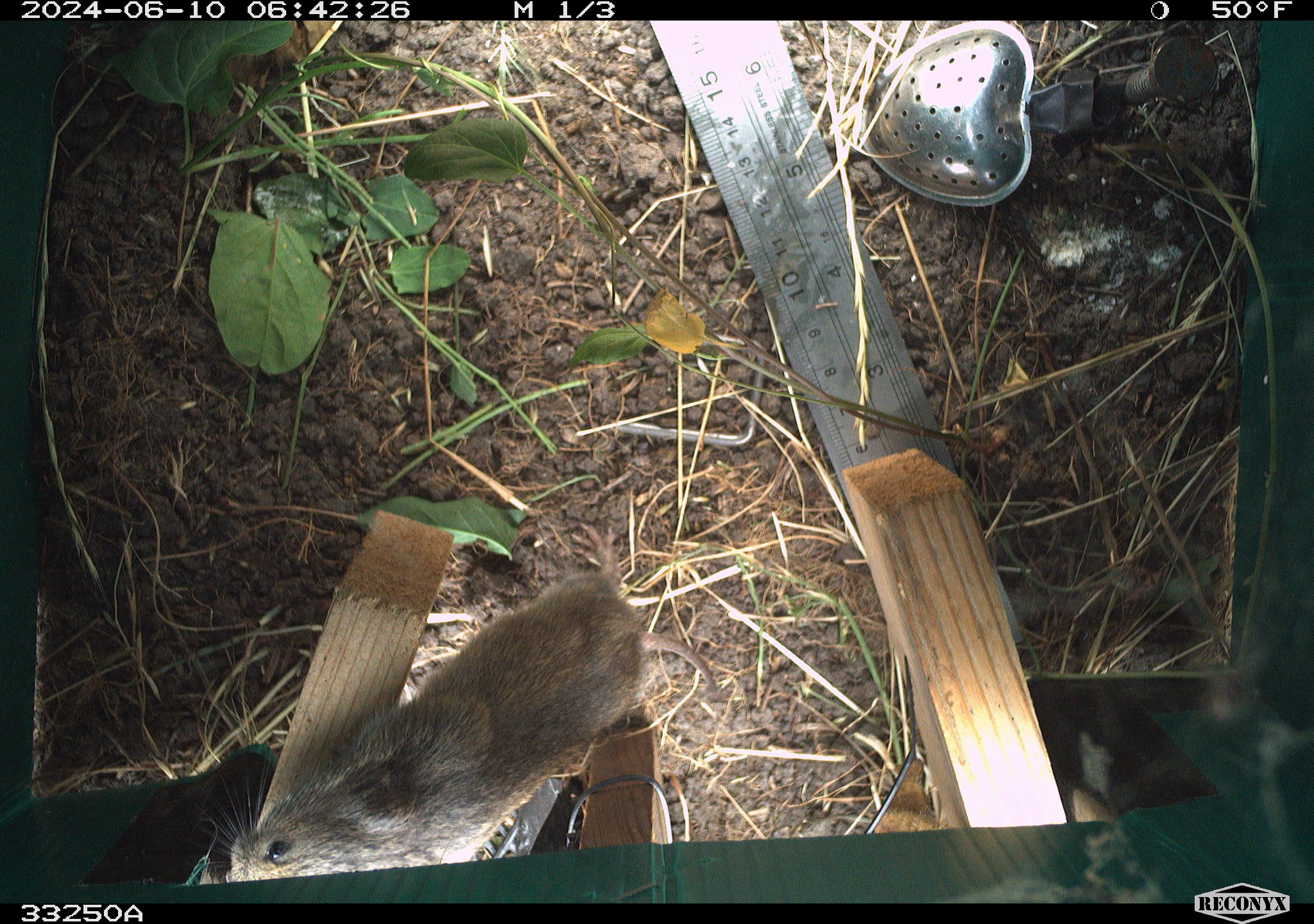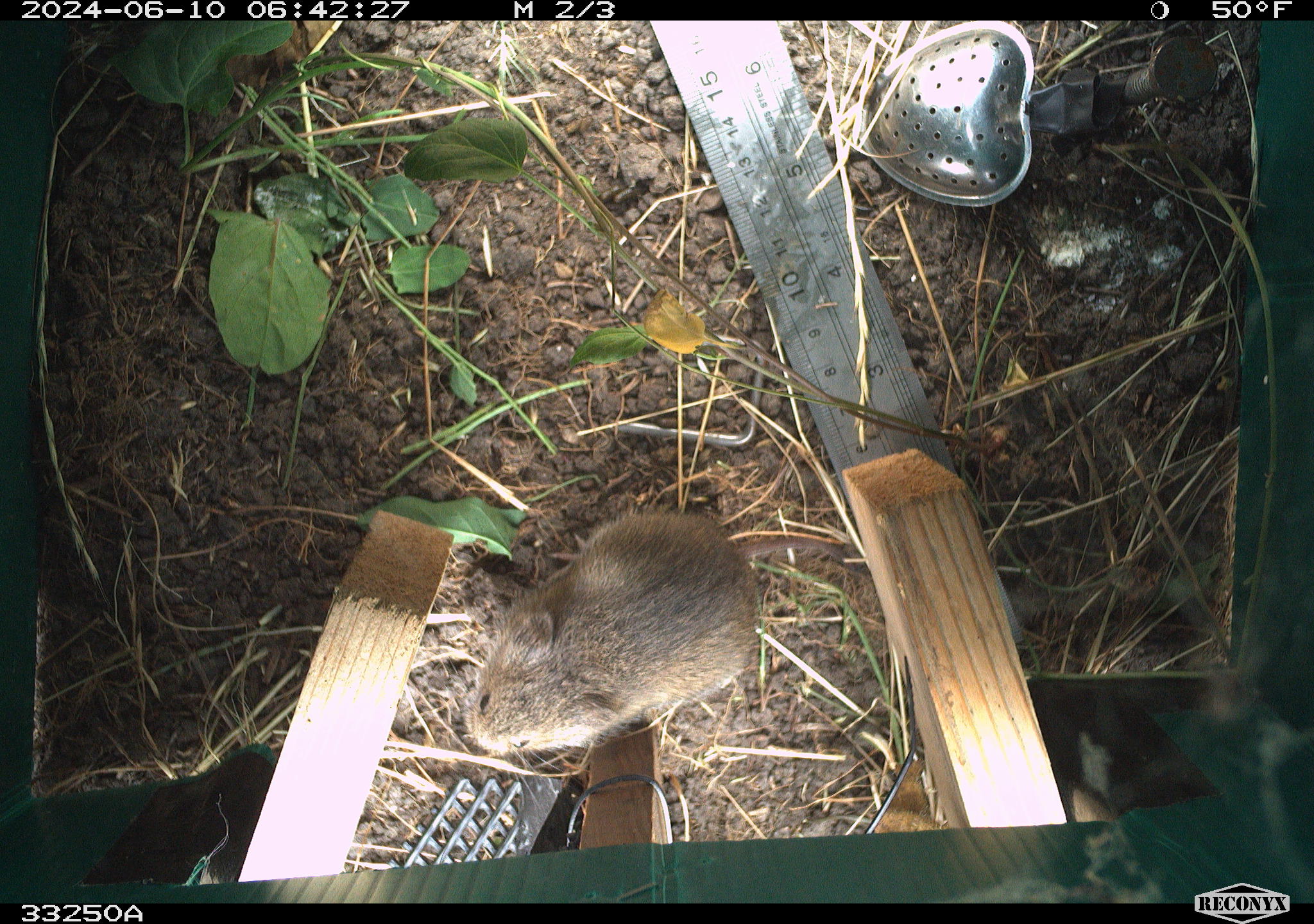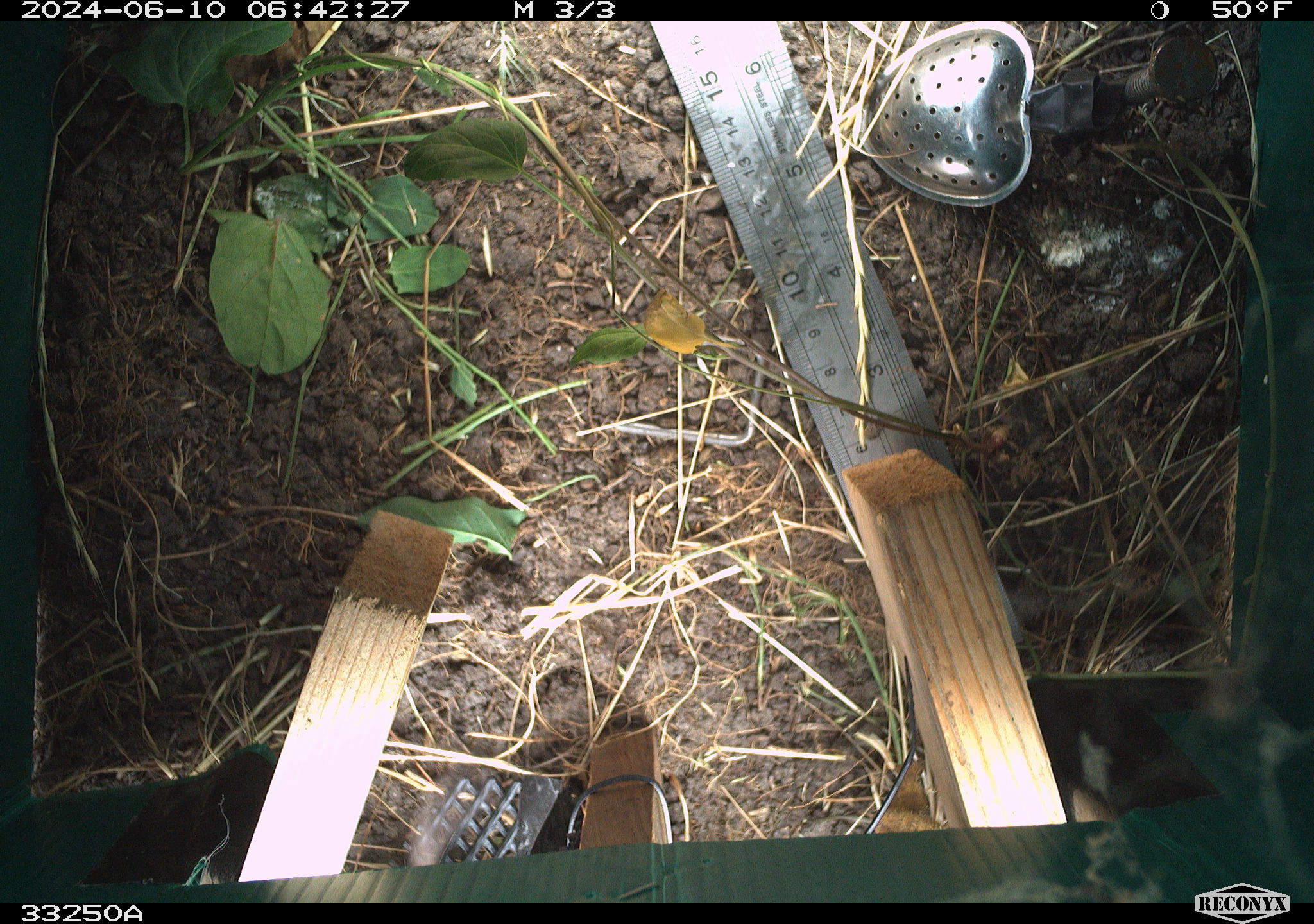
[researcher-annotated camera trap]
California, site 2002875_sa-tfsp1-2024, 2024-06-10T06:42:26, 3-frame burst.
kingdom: Animalia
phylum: Chordata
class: Mammalia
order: Rodentia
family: Cricetidae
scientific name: Arvicolinae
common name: voles, lemmings, and muskrats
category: arvicolinae subfamily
Arvicolinae subfamily (voles, lemmings, and muskrats) (Arvicolinae).